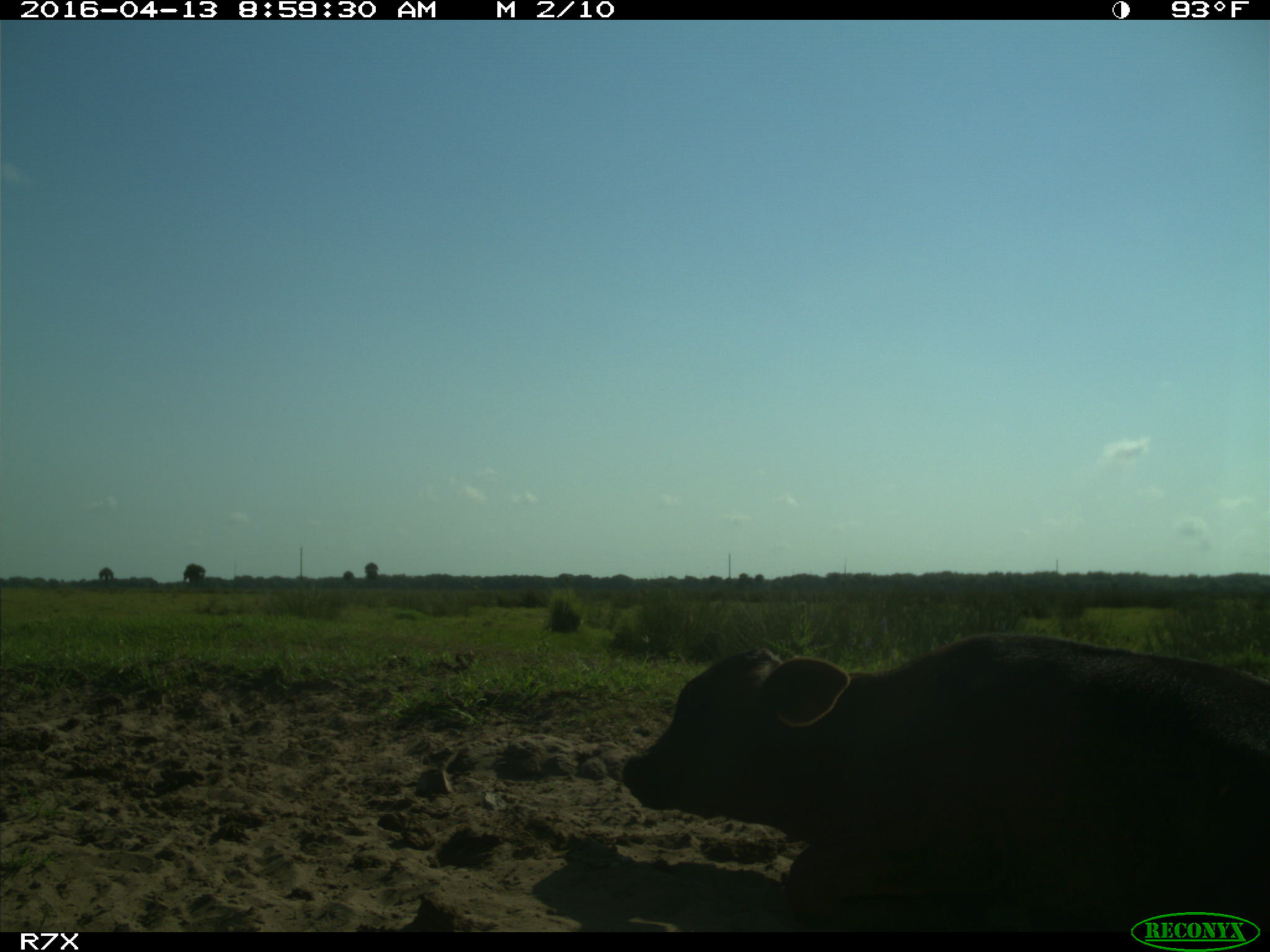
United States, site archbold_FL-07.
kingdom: Animalia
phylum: Chordata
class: Mammalia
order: Artiodactyla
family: Bovidae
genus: Bos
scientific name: Bos taurus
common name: domestic cow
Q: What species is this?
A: Bos taurus (domestic cow).